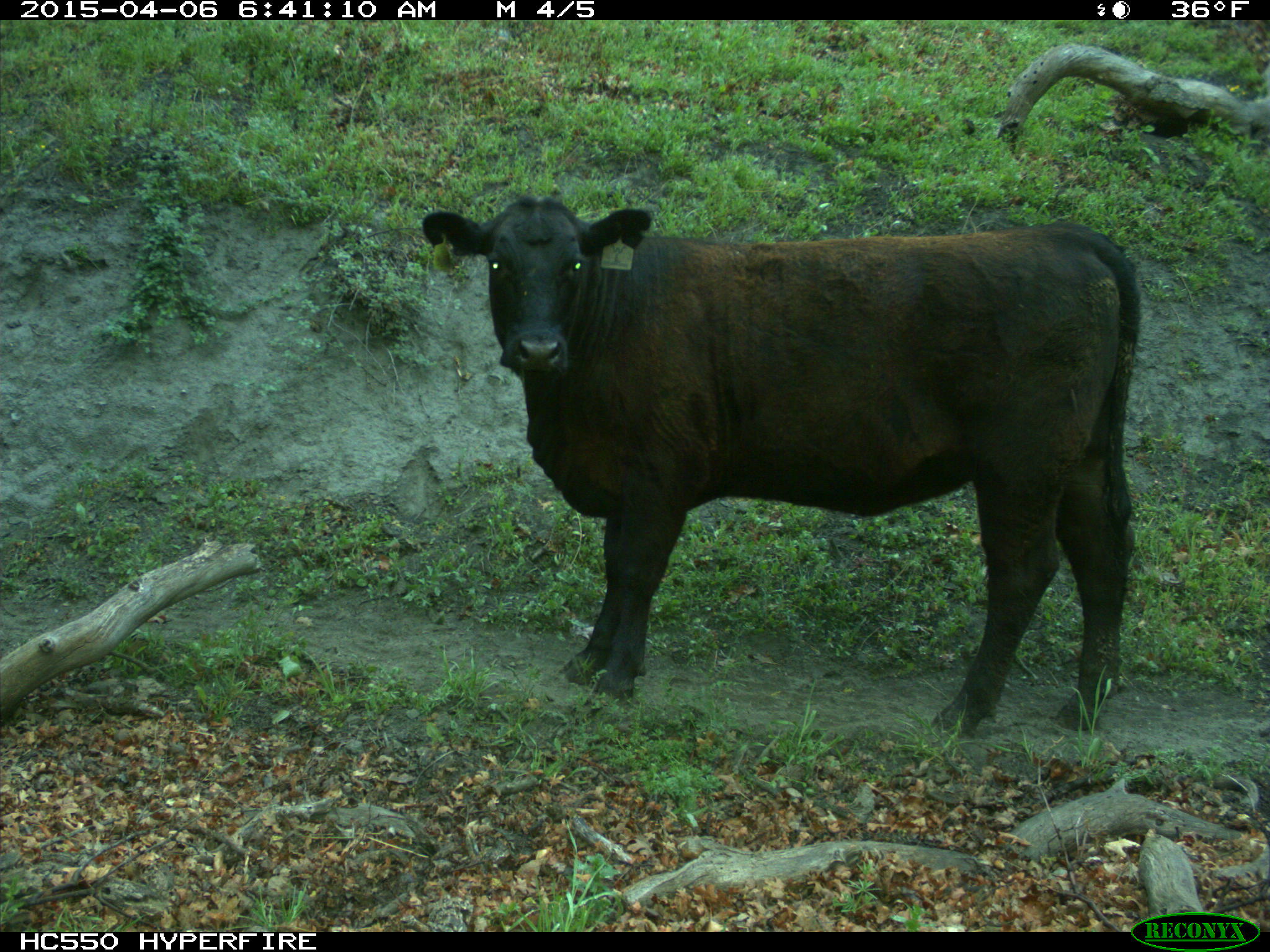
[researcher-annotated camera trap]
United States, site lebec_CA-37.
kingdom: Animalia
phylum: Chordata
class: Mammalia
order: Artiodactyla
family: Bovidae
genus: Bos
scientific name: Bos taurus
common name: domestic cow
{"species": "Bos taurus (domestic cow)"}